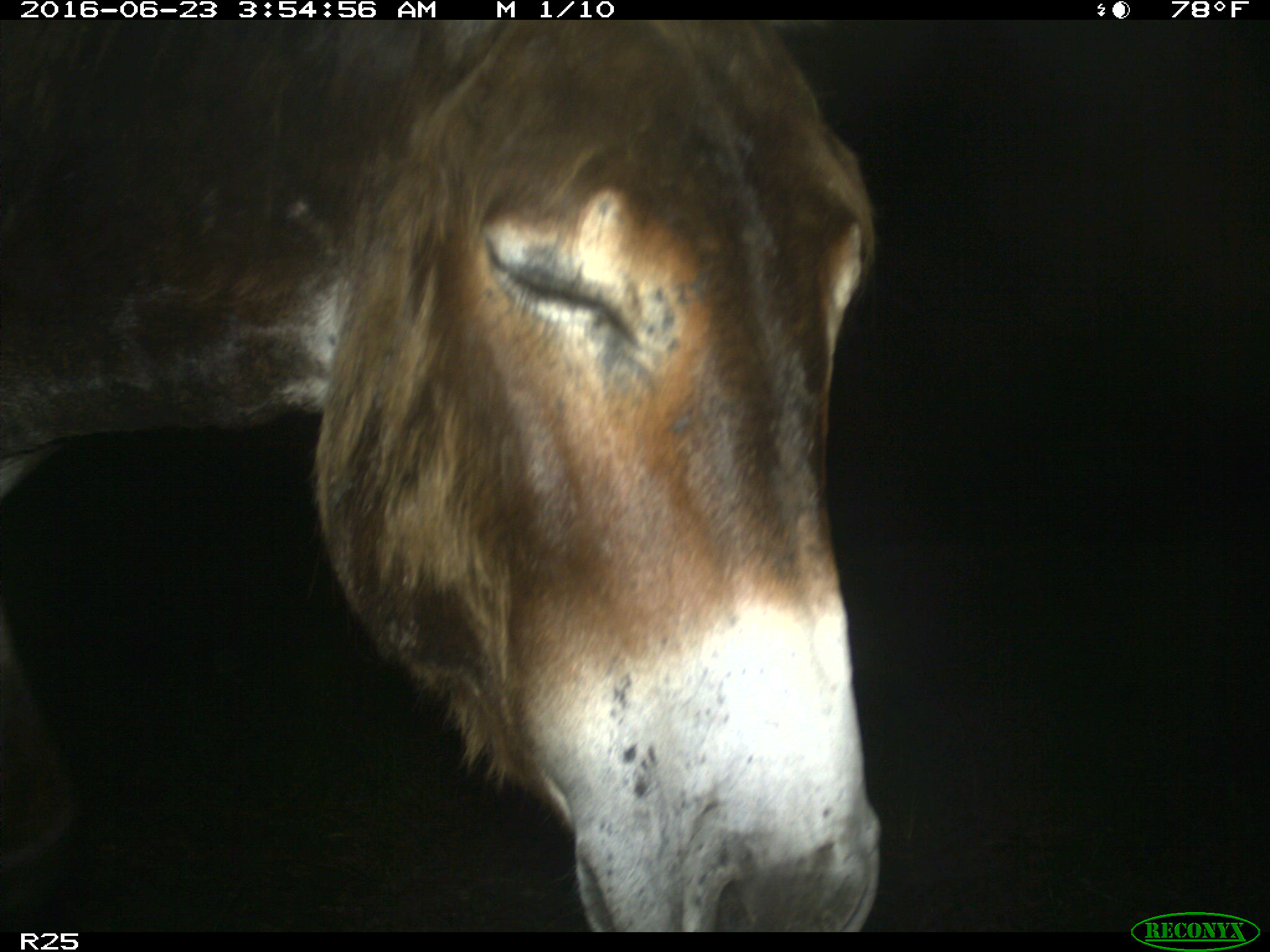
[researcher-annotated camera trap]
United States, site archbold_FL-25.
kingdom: Animalia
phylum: Chordata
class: Mammalia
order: Artiodactyla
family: Bovidae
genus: Bos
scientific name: Bos taurus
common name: domestic cow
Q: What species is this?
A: Bos taurus (domestic cow).